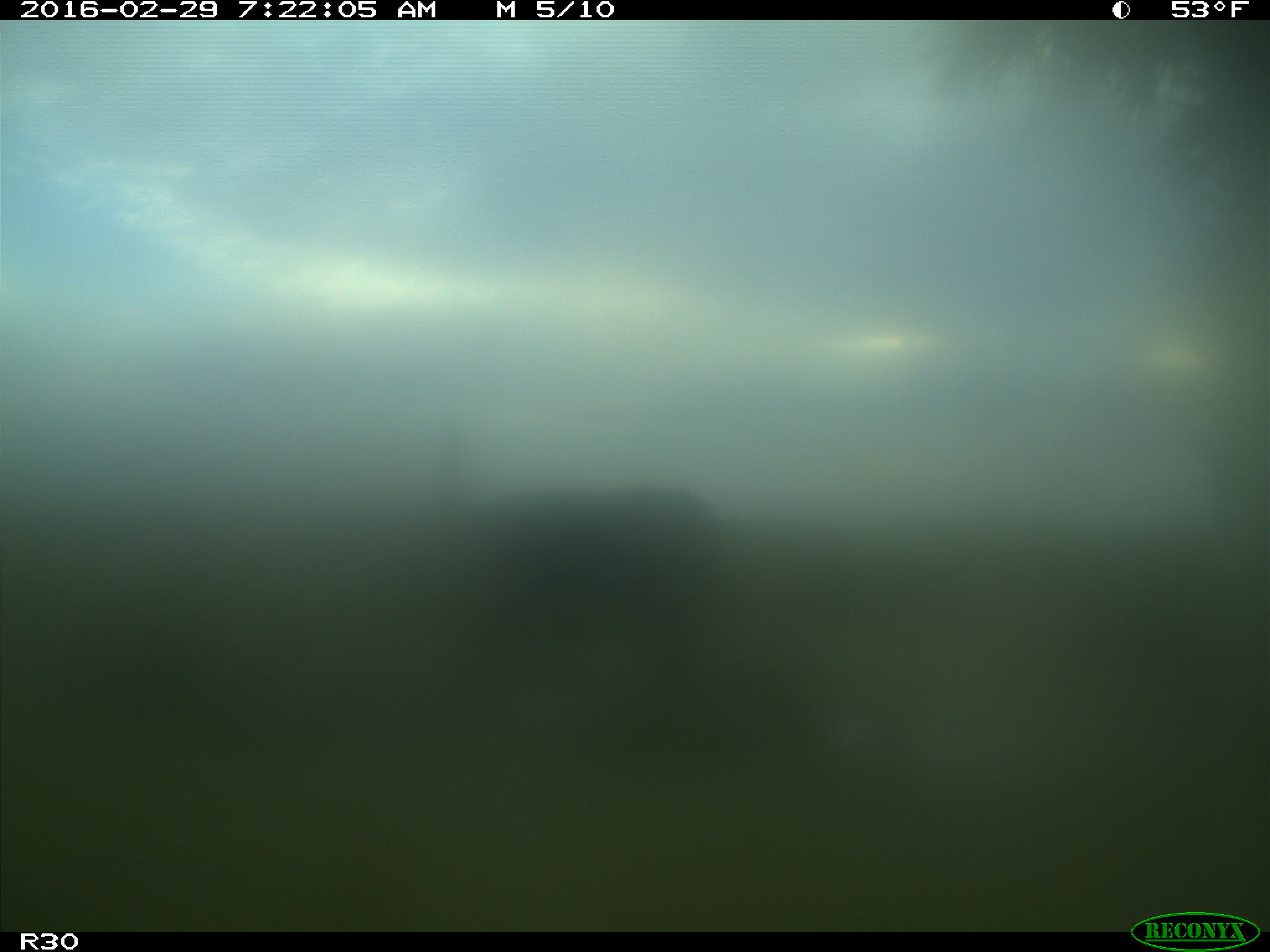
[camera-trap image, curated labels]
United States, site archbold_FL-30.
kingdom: Animalia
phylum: Chordata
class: Mammalia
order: Artiodactyla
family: Bovidae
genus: Bos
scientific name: Bos taurus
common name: domestic cow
Bos taurus (domestic cow).